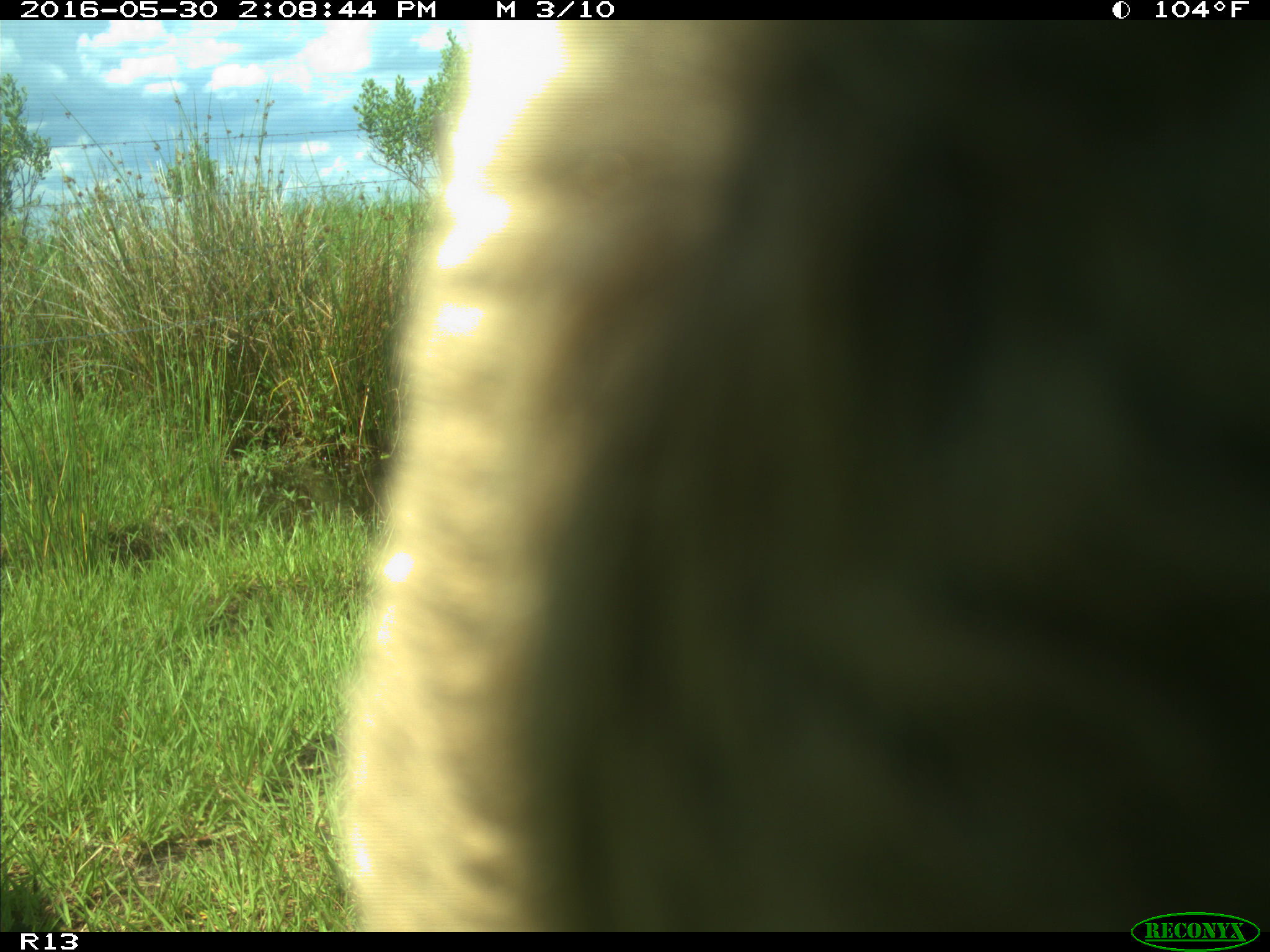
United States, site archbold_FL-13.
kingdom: Animalia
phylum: Chordata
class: Mammalia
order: Artiodactyla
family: Bovidae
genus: Bos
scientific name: Bos taurus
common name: domestic cow